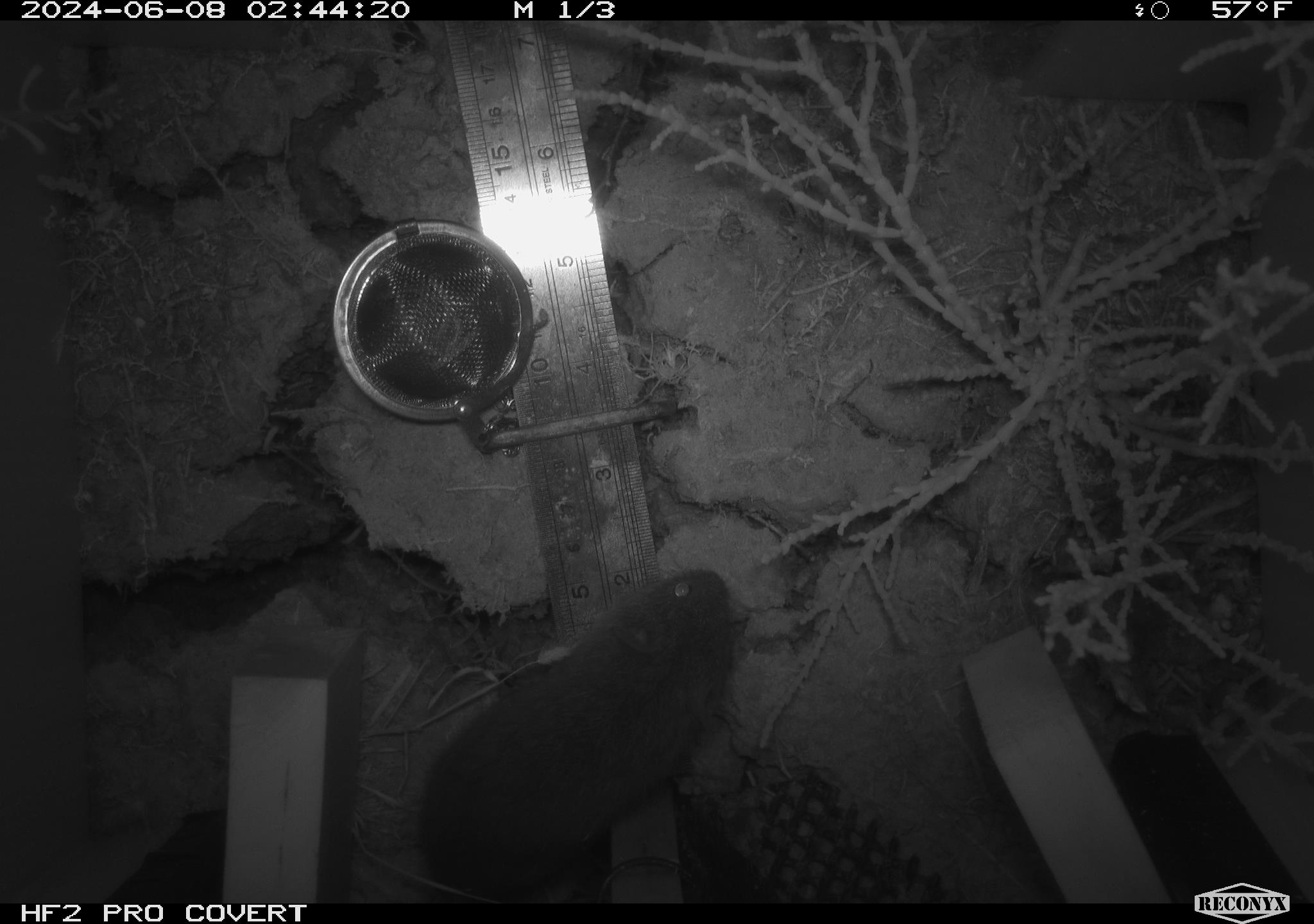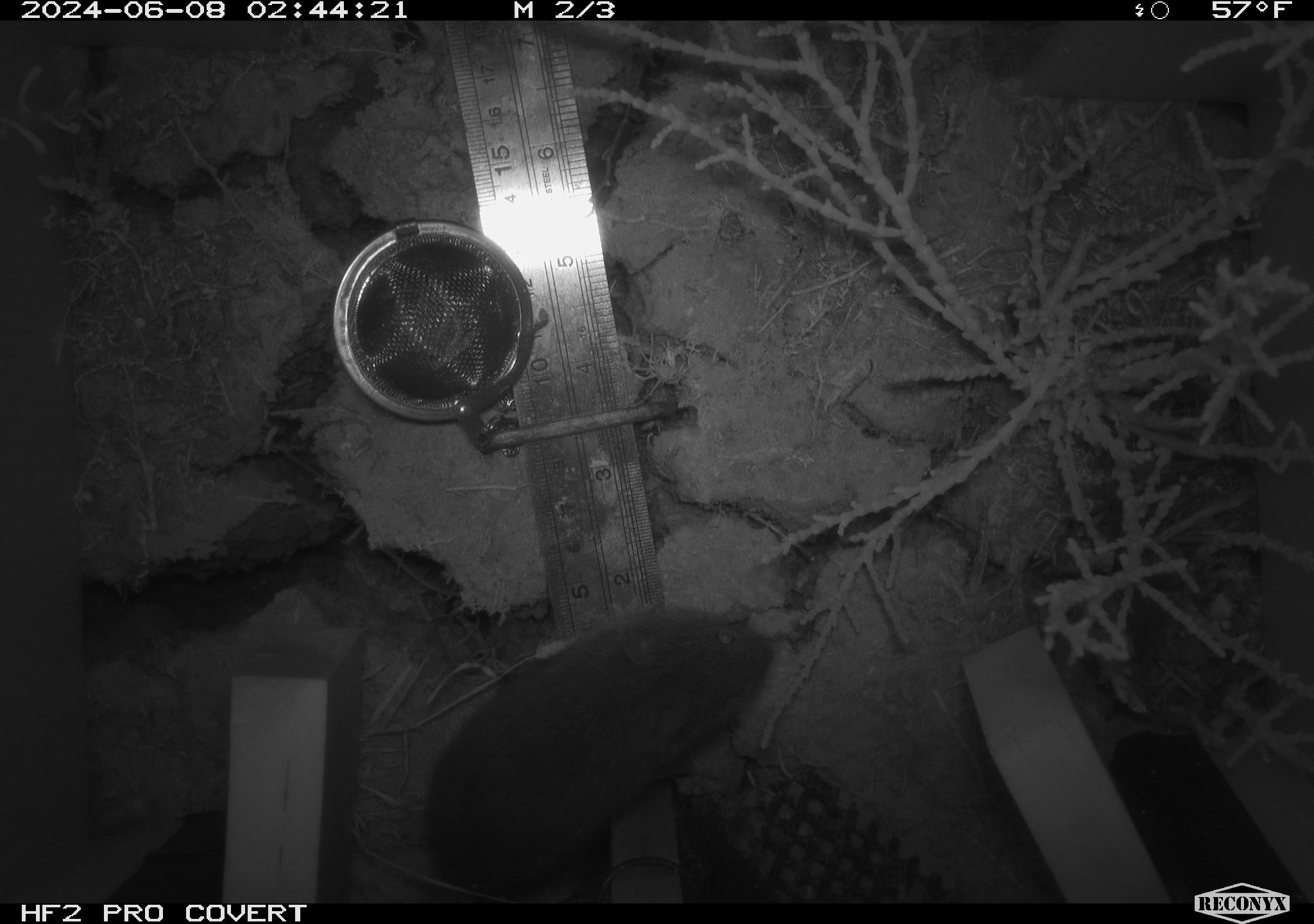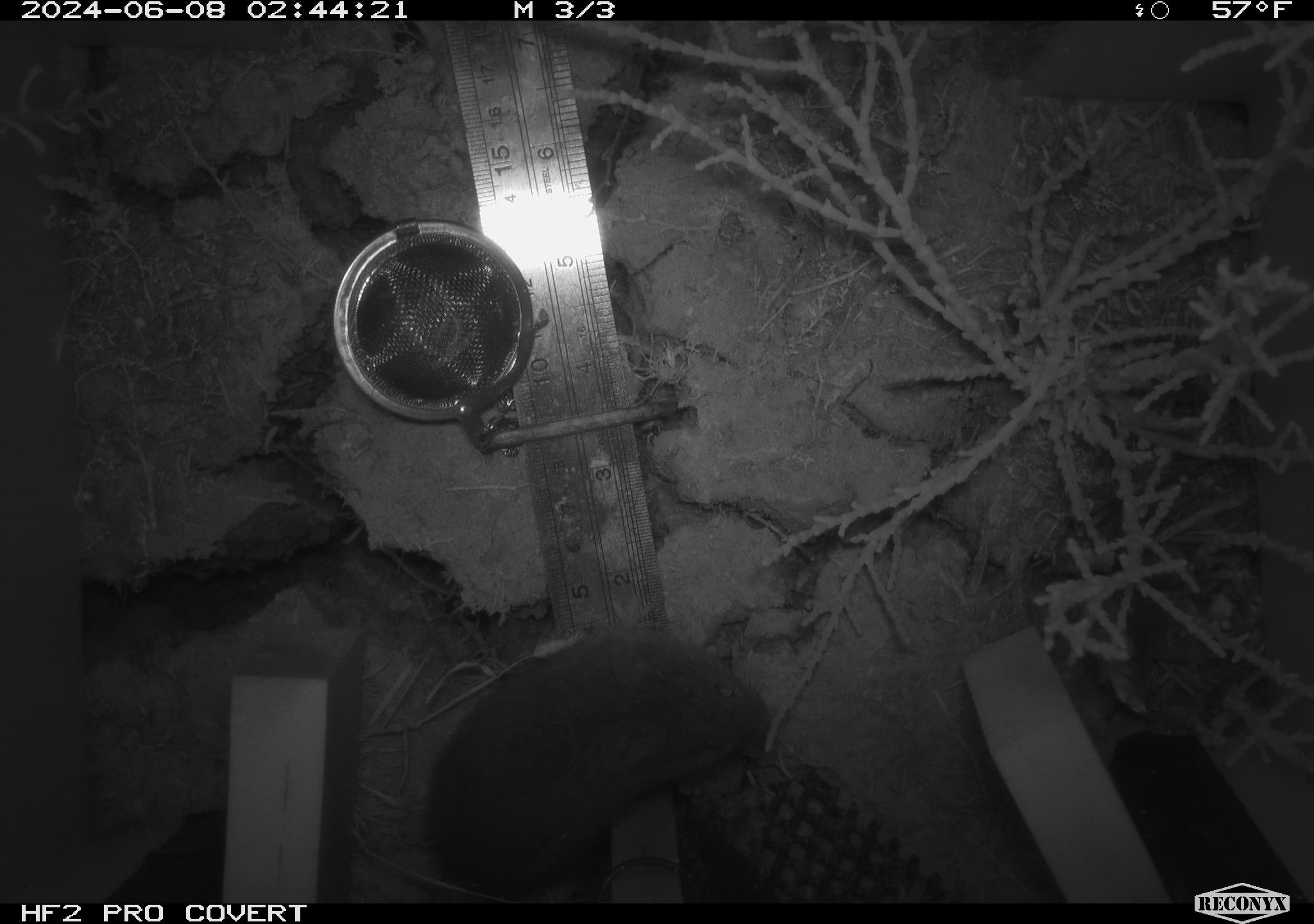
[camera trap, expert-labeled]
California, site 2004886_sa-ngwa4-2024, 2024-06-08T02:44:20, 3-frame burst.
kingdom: Animalia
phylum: Chordata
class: Mammalia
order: Rodentia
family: Cricetidae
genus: Microtus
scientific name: Microtus californicus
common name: california vole